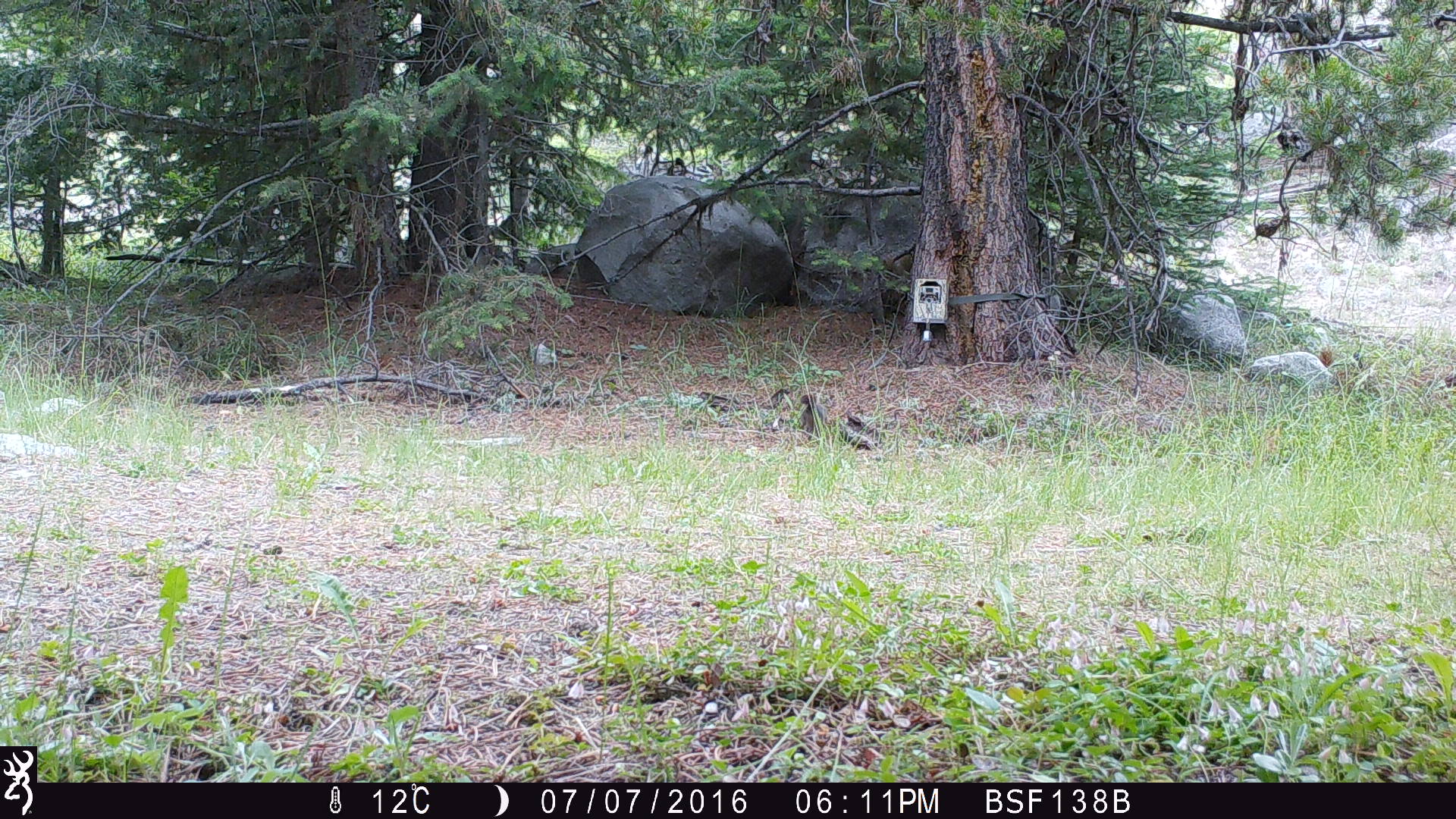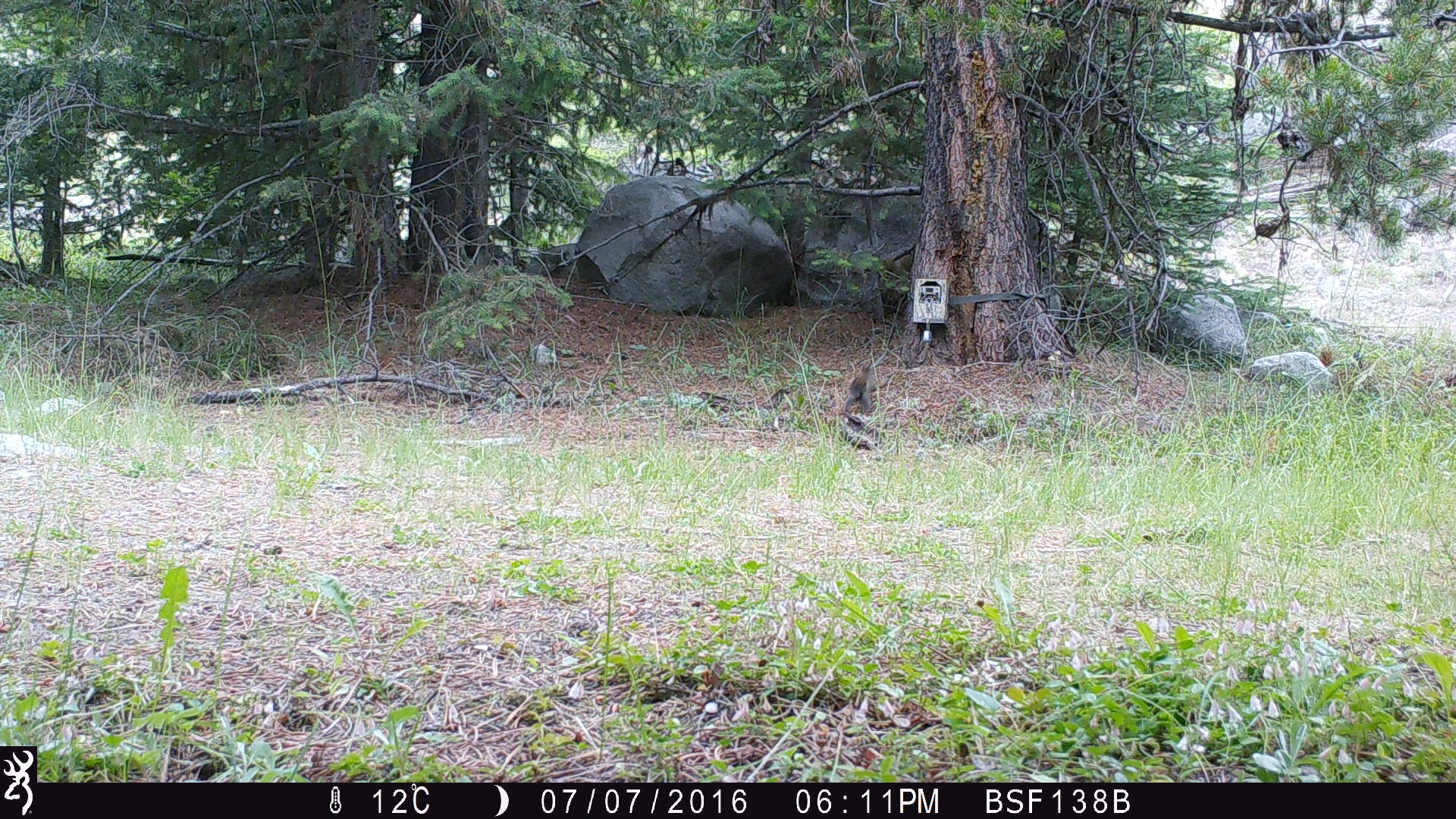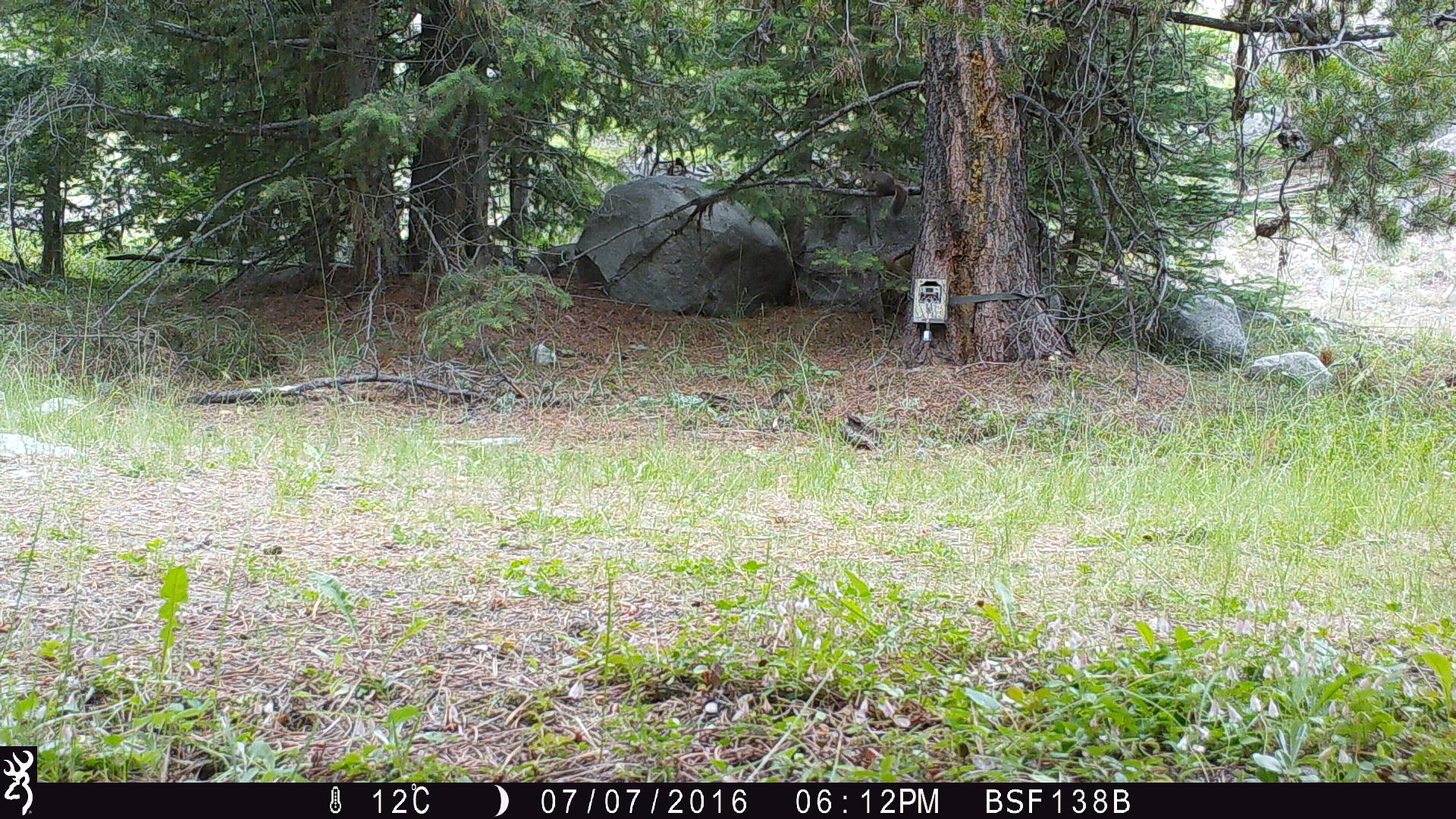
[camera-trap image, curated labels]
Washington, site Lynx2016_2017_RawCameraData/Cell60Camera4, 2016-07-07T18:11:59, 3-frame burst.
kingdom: Animalia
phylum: Chordata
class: Mammalia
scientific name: Mammalia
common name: small mammal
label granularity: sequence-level